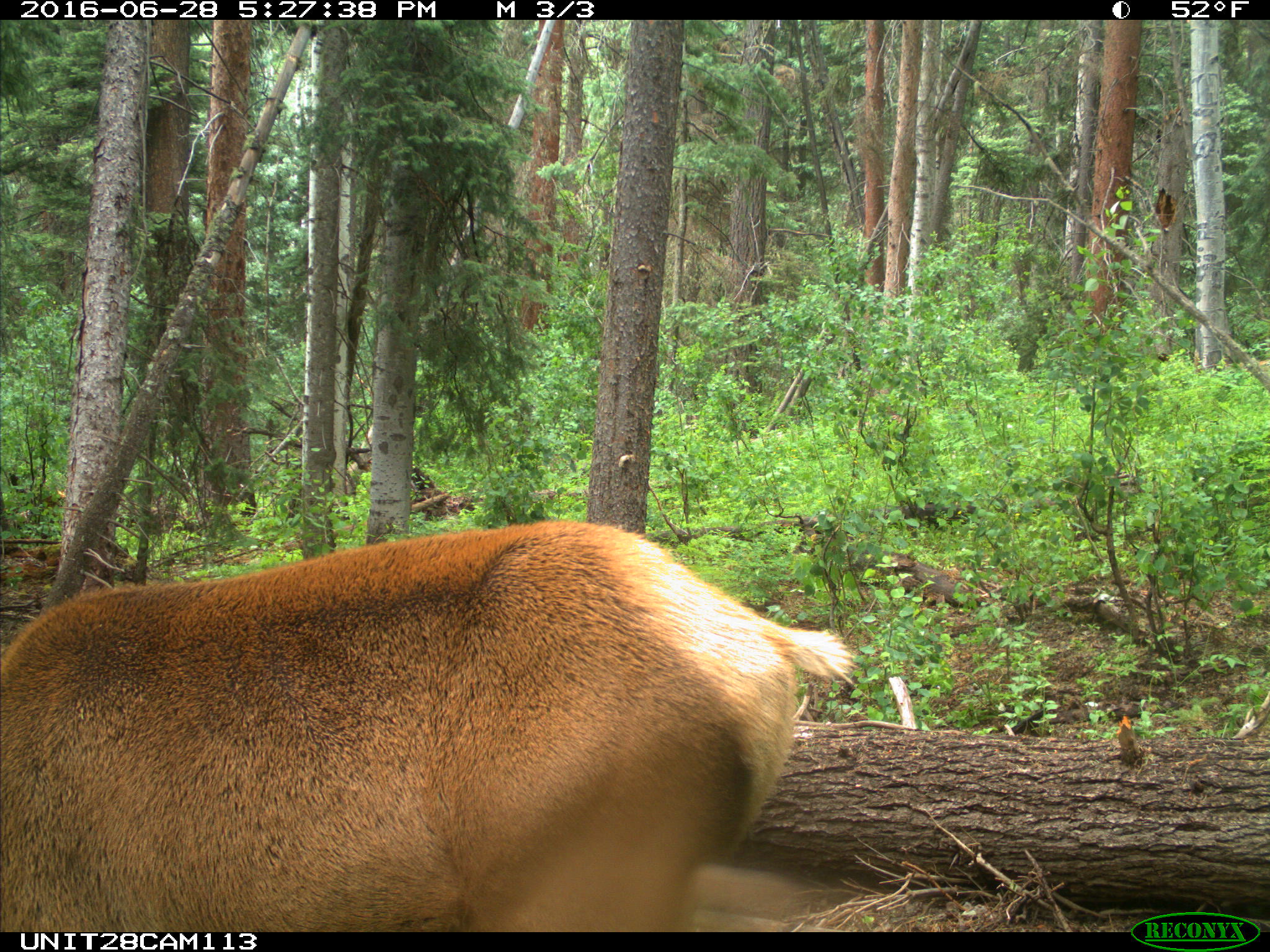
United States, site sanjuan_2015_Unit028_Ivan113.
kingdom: Animalia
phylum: Chordata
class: Mammalia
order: Artiodactyla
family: Cervidae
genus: Cervus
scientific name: Cervus elaphus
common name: red deer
Cervus elaphus (red deer).